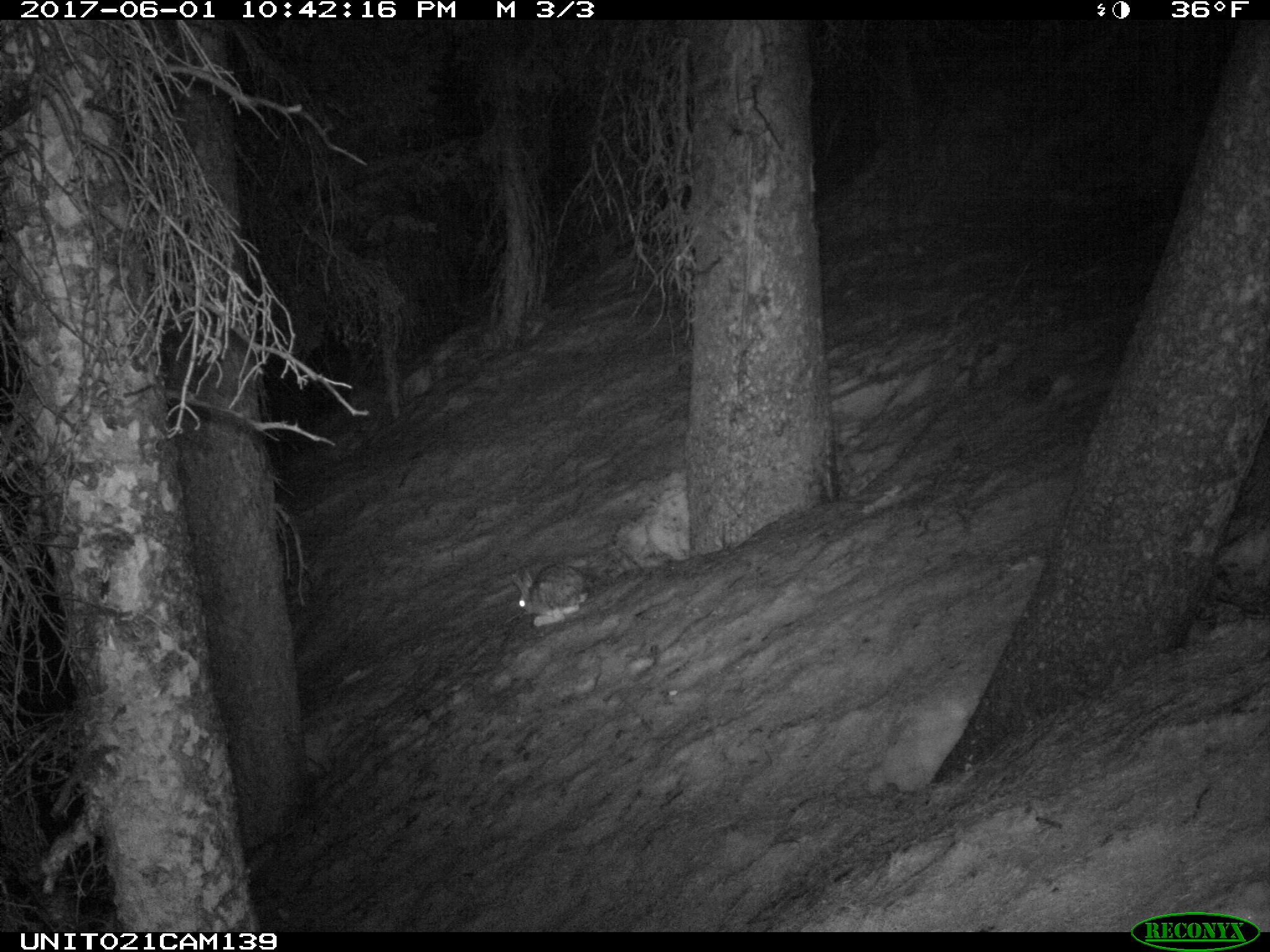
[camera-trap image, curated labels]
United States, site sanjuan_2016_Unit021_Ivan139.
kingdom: Animalia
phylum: Chordata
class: Mammalia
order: Lagomorpha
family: Leporidae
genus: Lepus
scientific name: Lepus americanus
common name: snowshoe hare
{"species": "Lepus americanus (snowshoe hare)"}